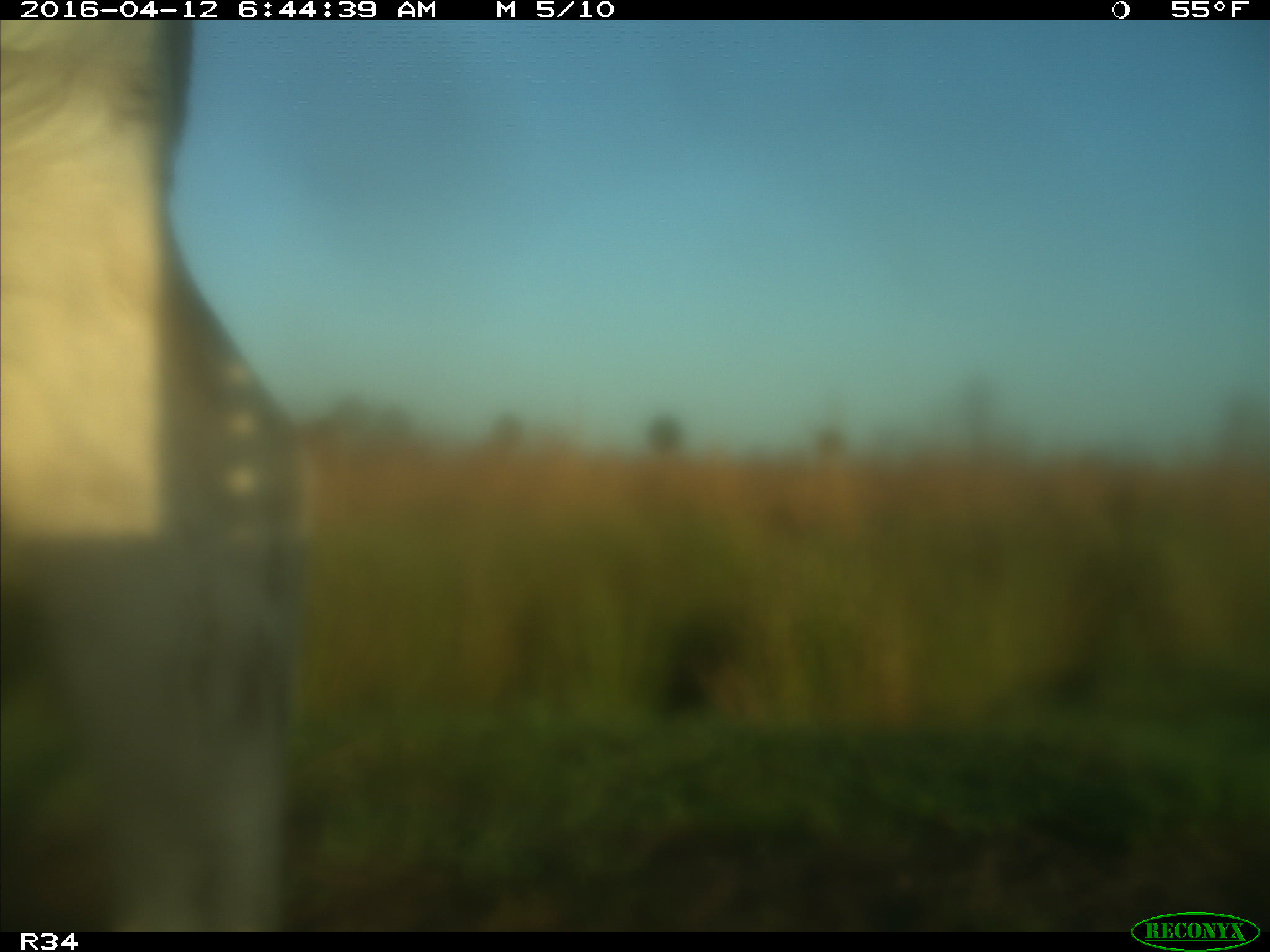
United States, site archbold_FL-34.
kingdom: Animalia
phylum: Chordata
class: Mammalia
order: Artiodactyla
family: Bovidae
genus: Bos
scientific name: Bos taurus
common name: domestic cow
Bos taurus (domestic cow).